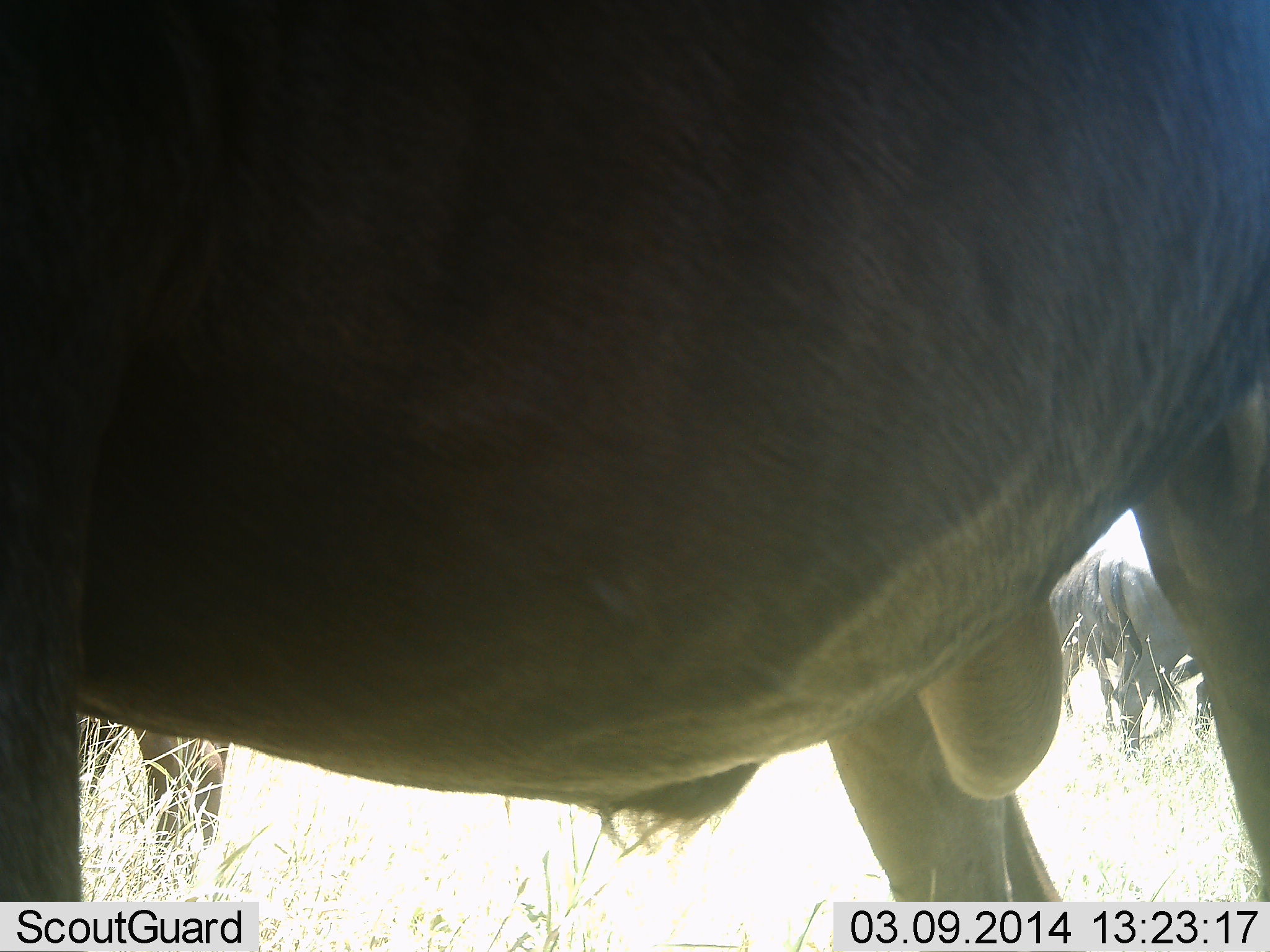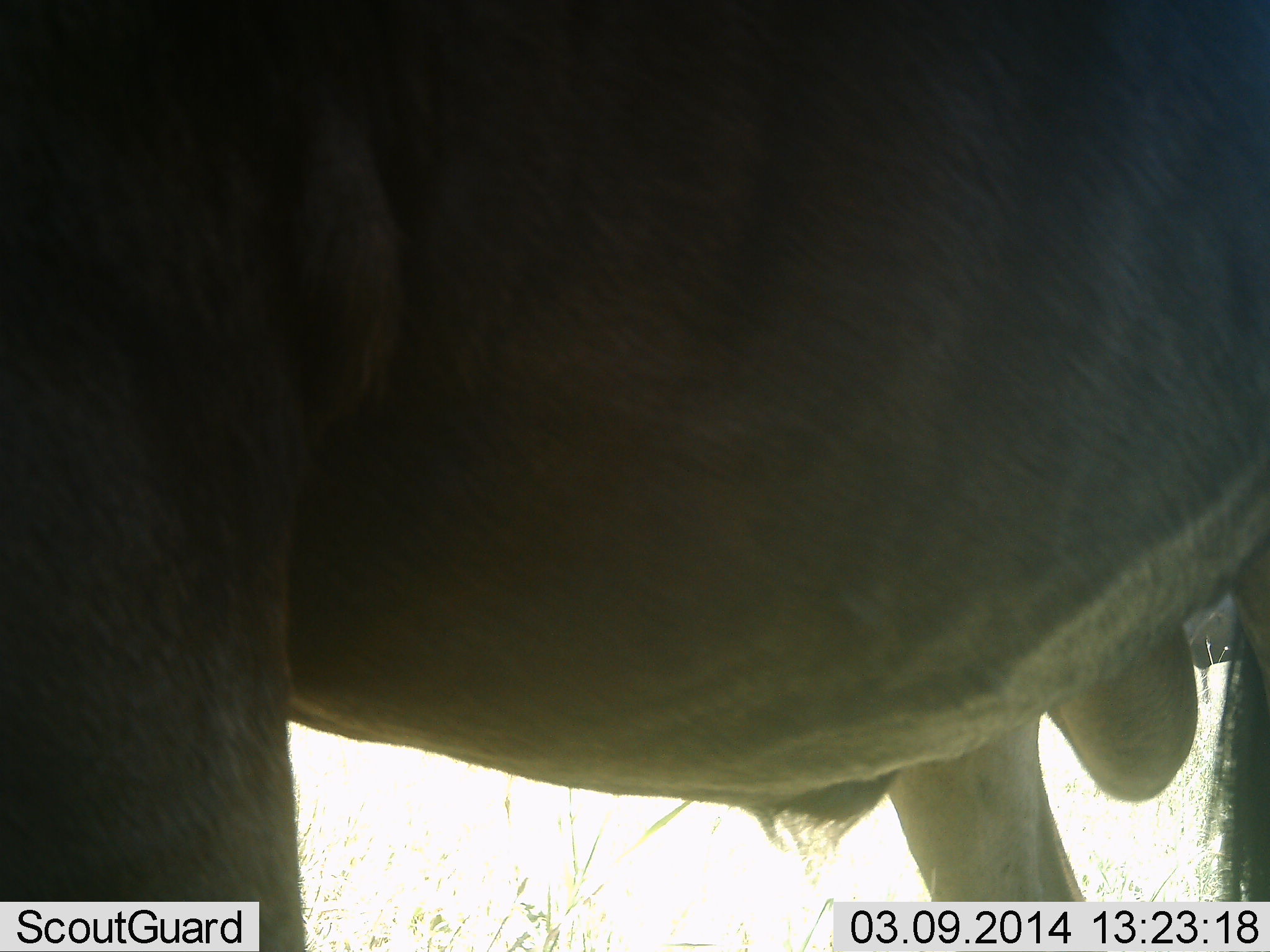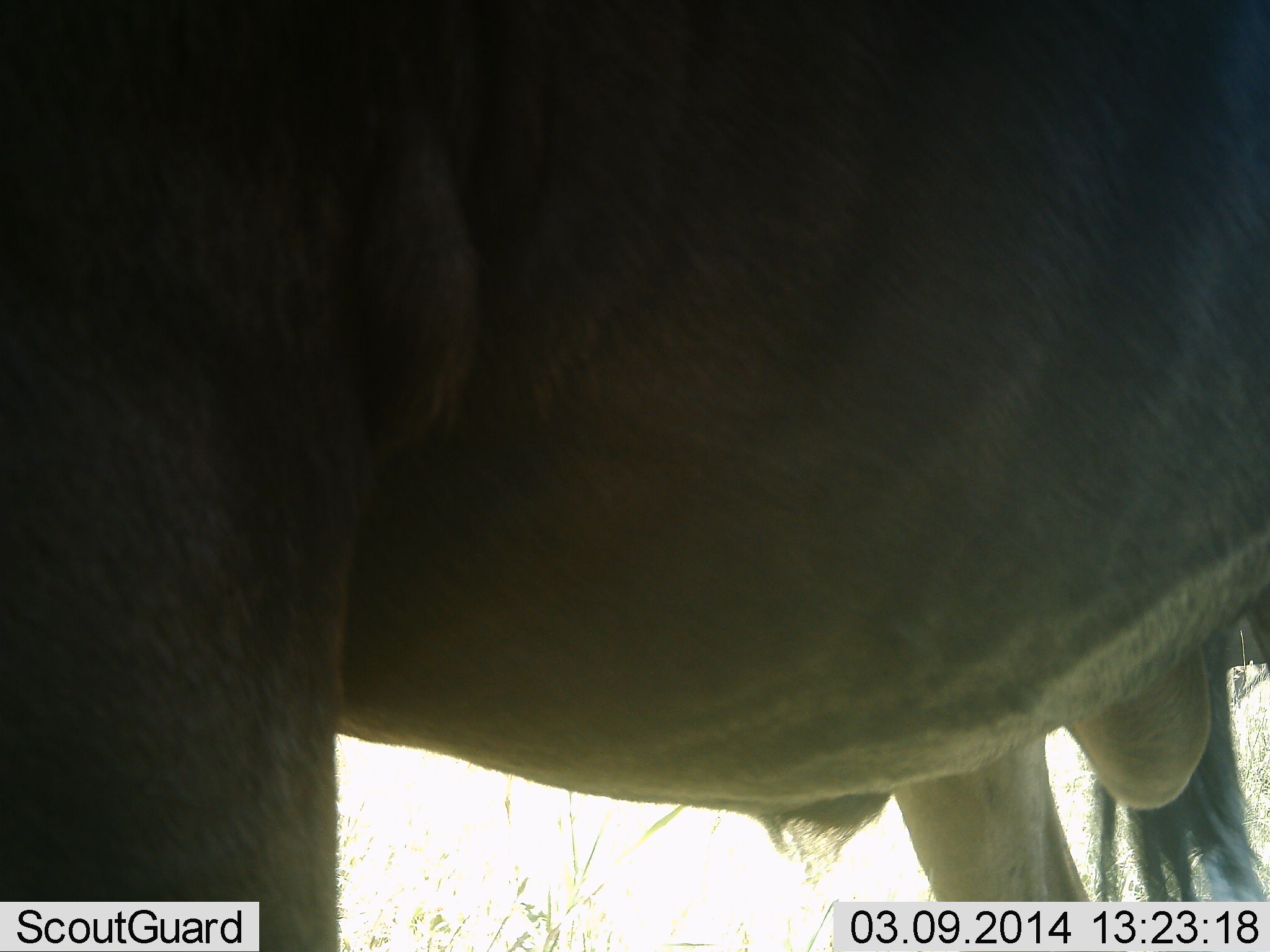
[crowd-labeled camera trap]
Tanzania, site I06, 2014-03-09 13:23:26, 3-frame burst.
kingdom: Animalia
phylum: Chordata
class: Mammalia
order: Artiodactyla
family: Bovidae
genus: Connochaetes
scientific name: Connochaetes taurinus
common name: blue wildebeest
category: wildebeest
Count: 2.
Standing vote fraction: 90%.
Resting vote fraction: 0%.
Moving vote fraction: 20%.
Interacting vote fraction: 0%.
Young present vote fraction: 0%.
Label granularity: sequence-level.